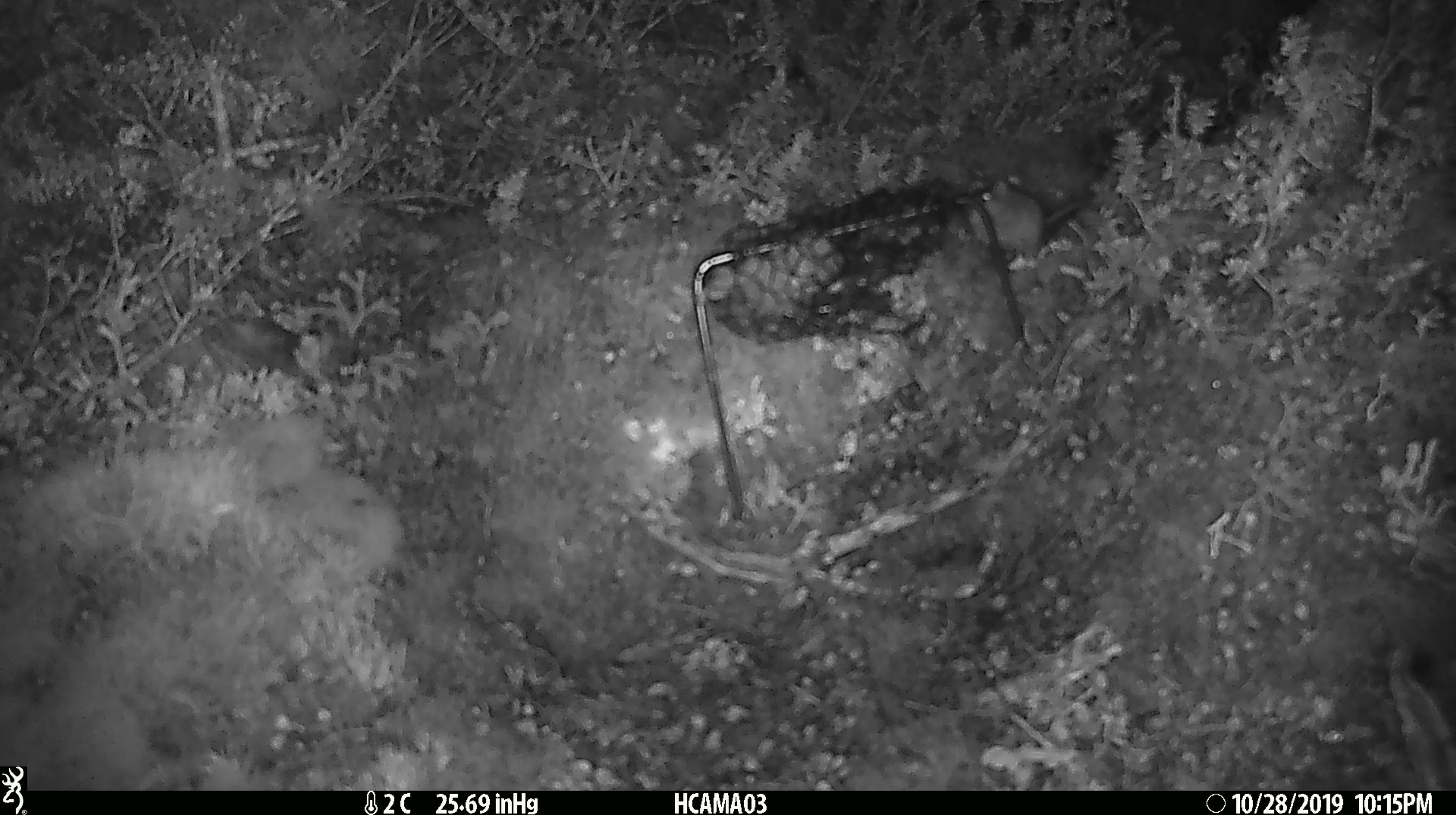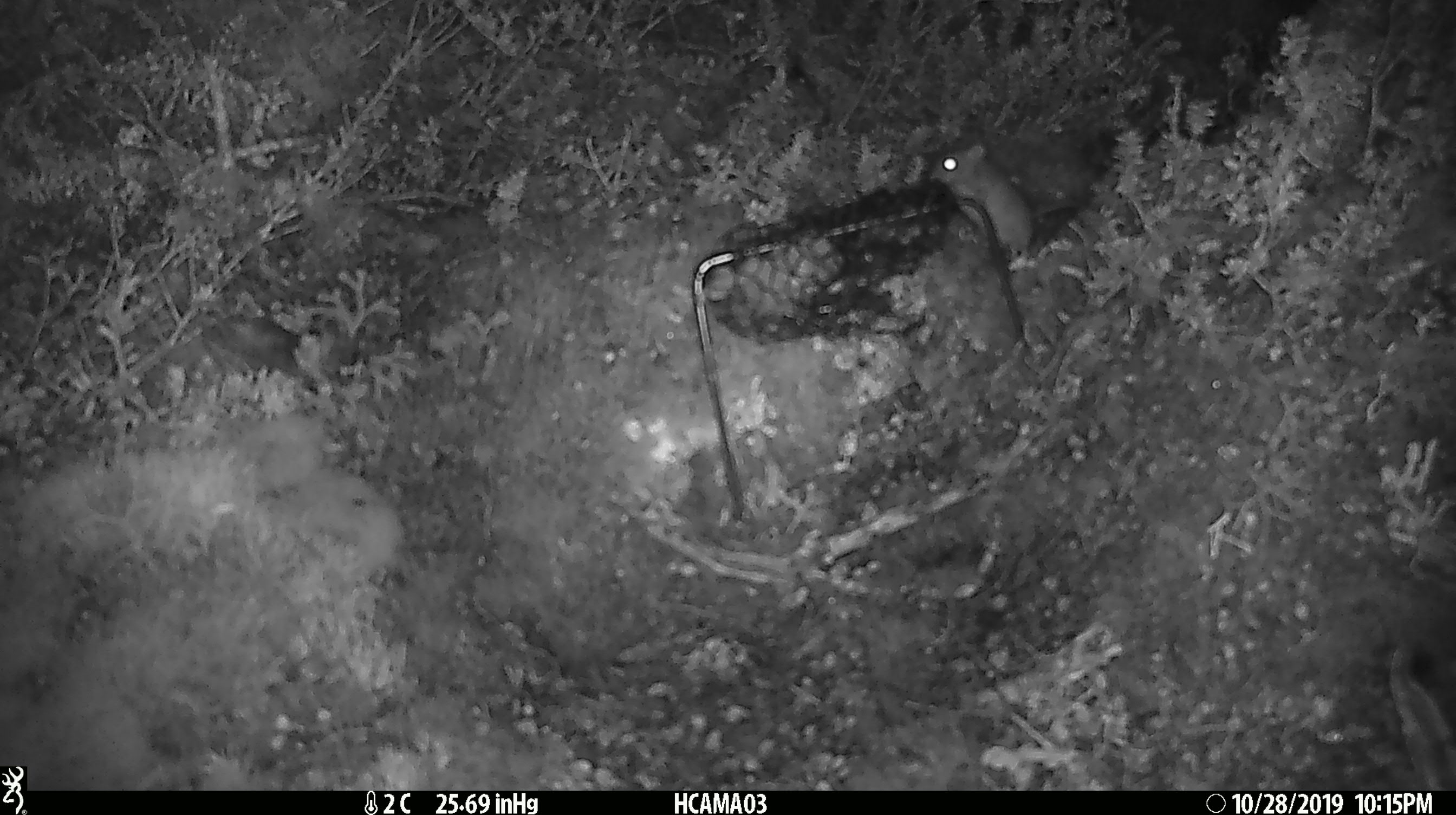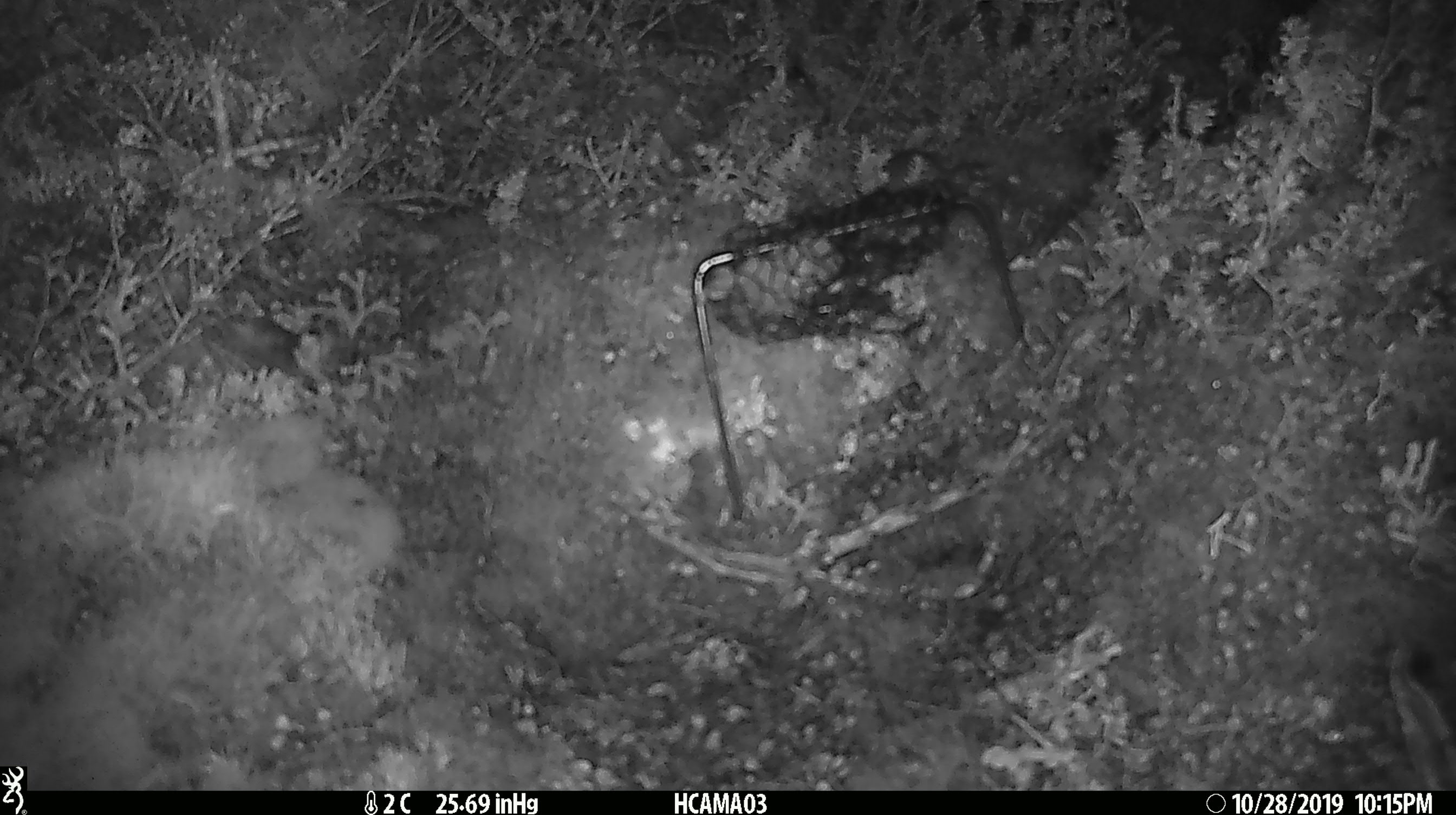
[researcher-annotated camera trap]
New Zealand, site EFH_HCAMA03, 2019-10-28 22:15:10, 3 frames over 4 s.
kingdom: Animalia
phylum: Chordata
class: Mammalia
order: Rodentia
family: Muridae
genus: Mus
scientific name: Mus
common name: mouse